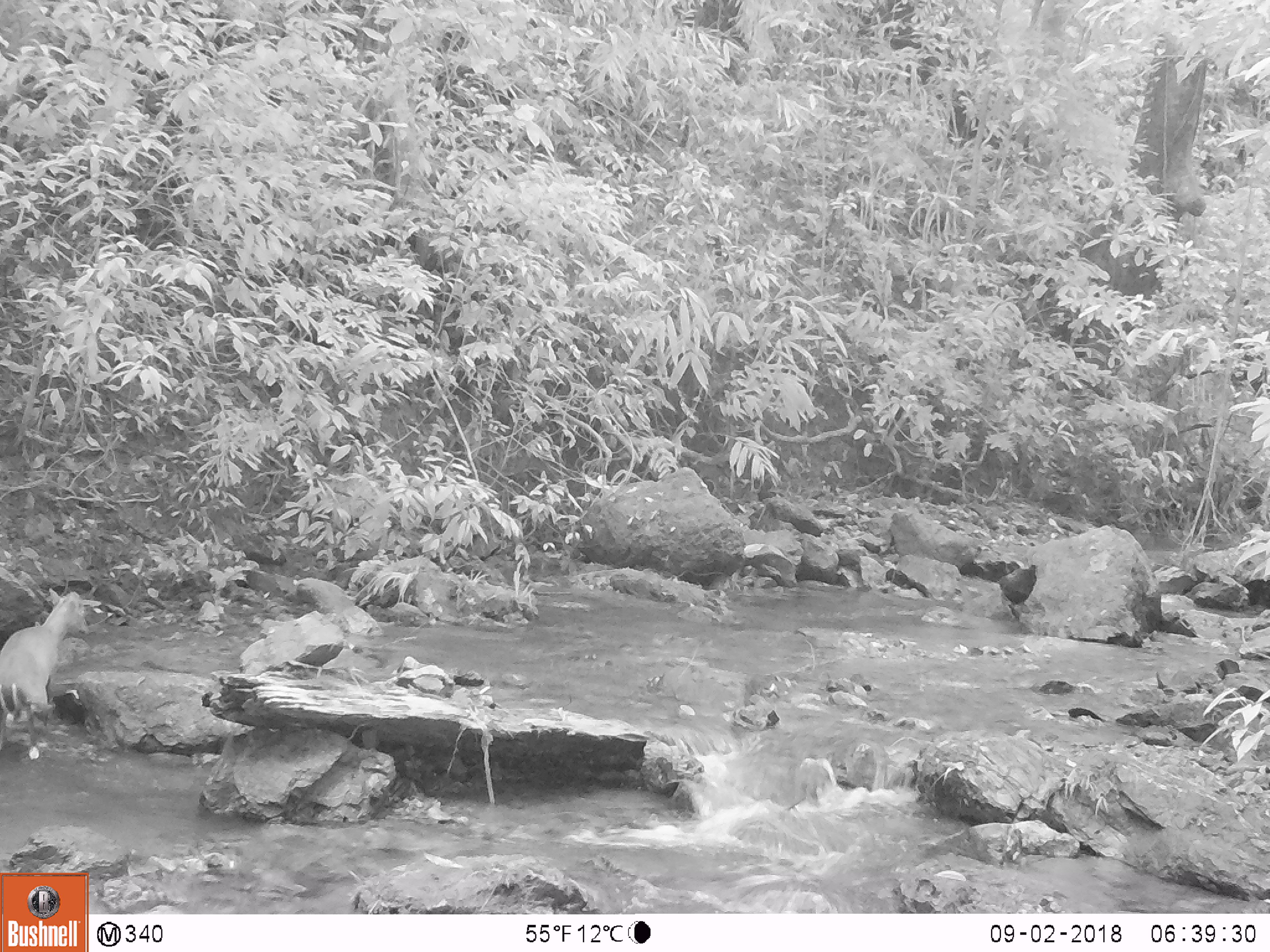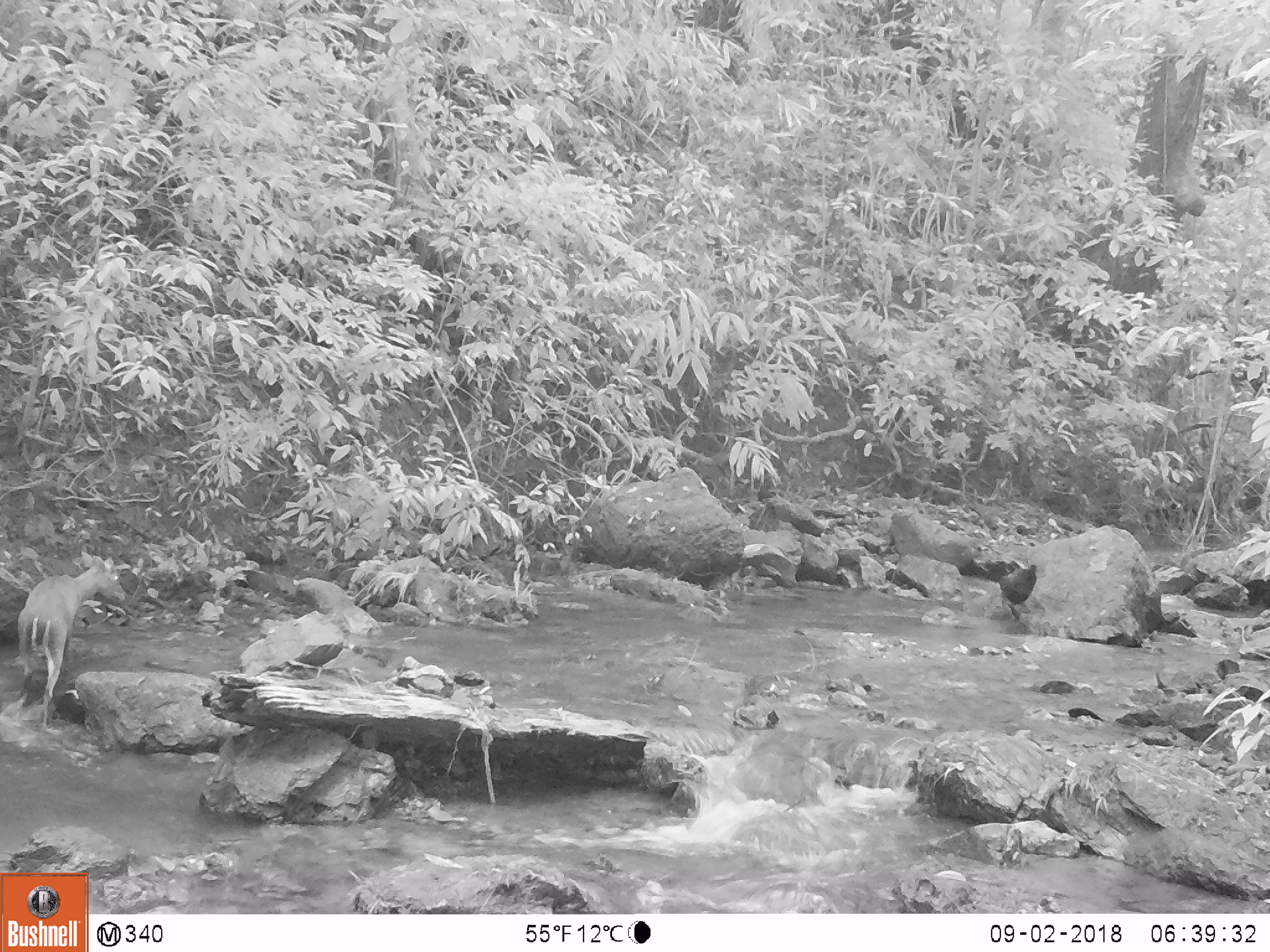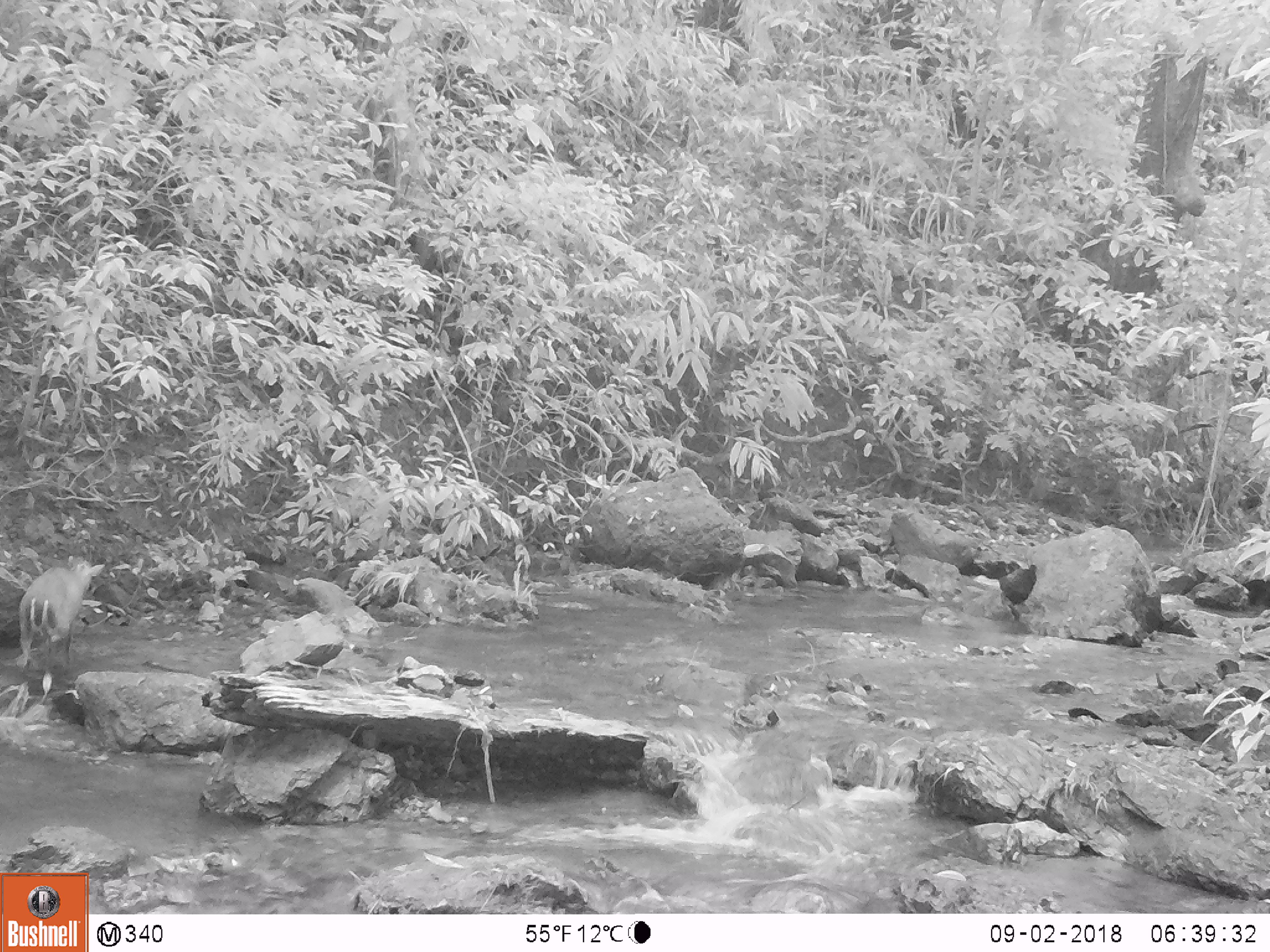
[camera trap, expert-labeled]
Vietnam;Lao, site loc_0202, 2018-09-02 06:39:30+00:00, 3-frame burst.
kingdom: Animalia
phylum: Chordata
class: Mammalia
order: Artiodactyla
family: Cervidae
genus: Muntiacus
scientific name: Muntiacus rooseveltorum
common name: roosevelt's muntjac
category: roosevelts muntjac group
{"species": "roosevelts muntjac group (roosevelt's muntjac) (Muntiacus rooseveltorum)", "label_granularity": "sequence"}